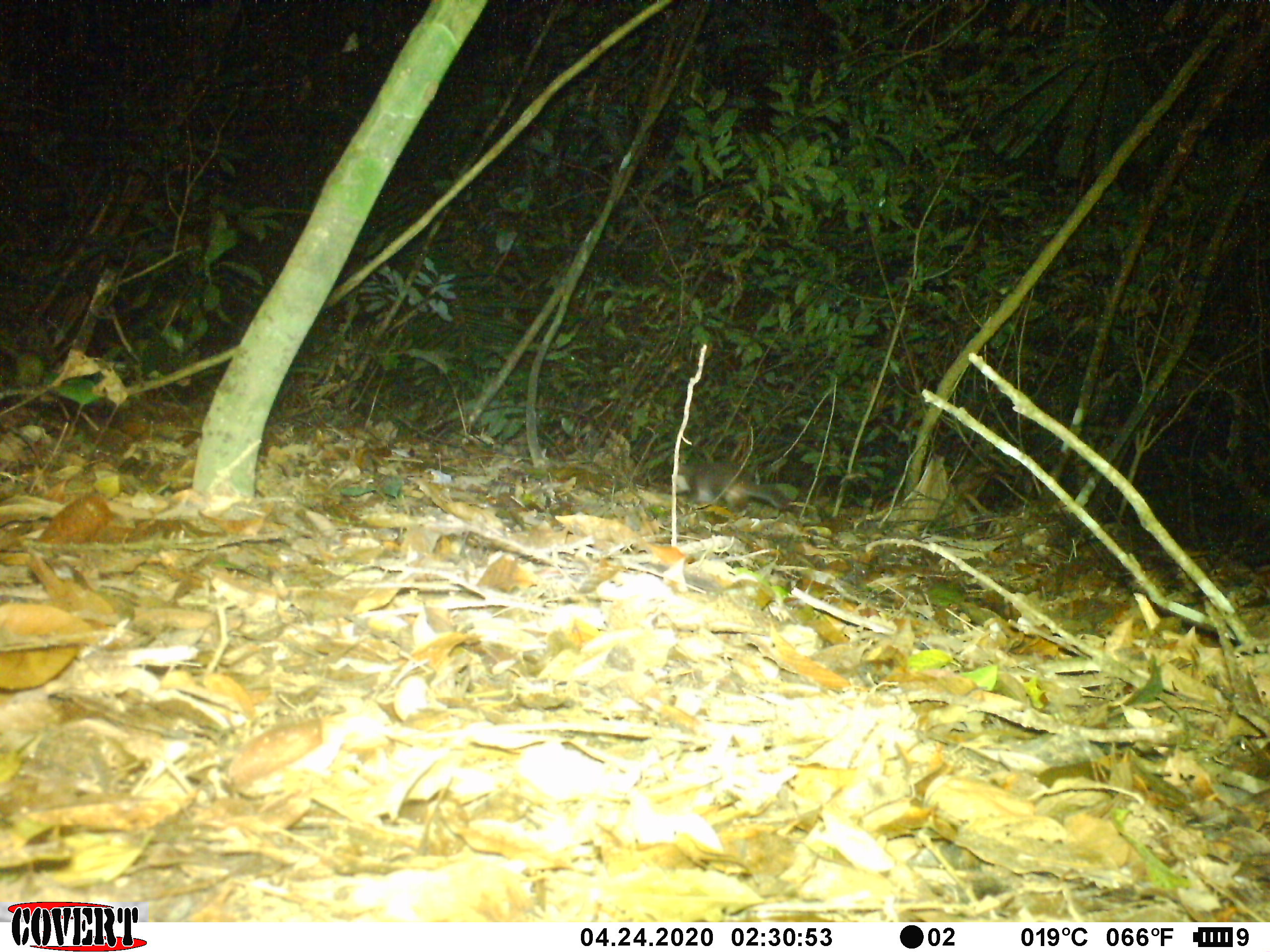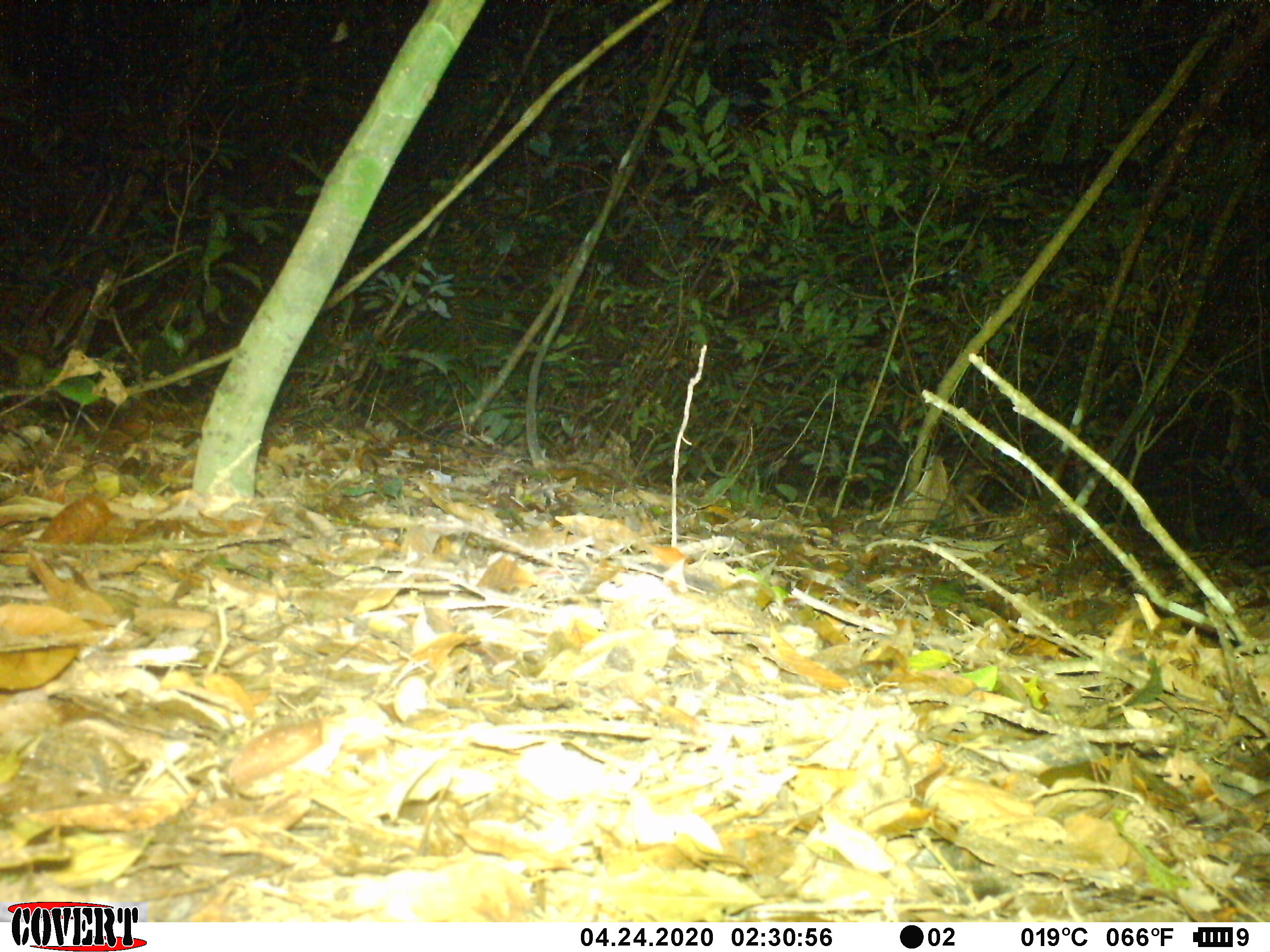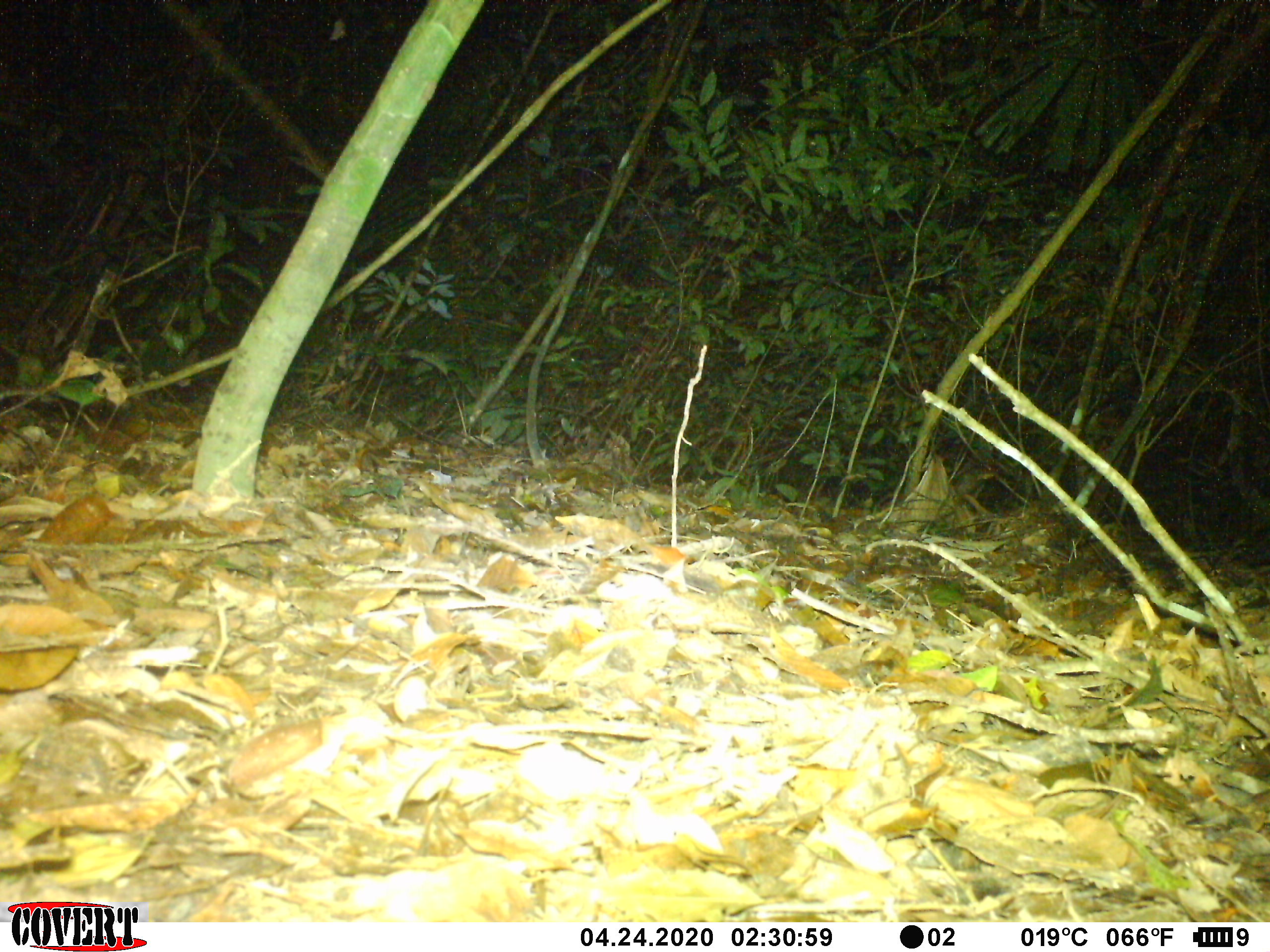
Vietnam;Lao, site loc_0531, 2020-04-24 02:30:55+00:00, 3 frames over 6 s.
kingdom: Animalia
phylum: Chordata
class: Mammalia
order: Carnivora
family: Mustelidae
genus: Melogale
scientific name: Melogale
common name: ferret badger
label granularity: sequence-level